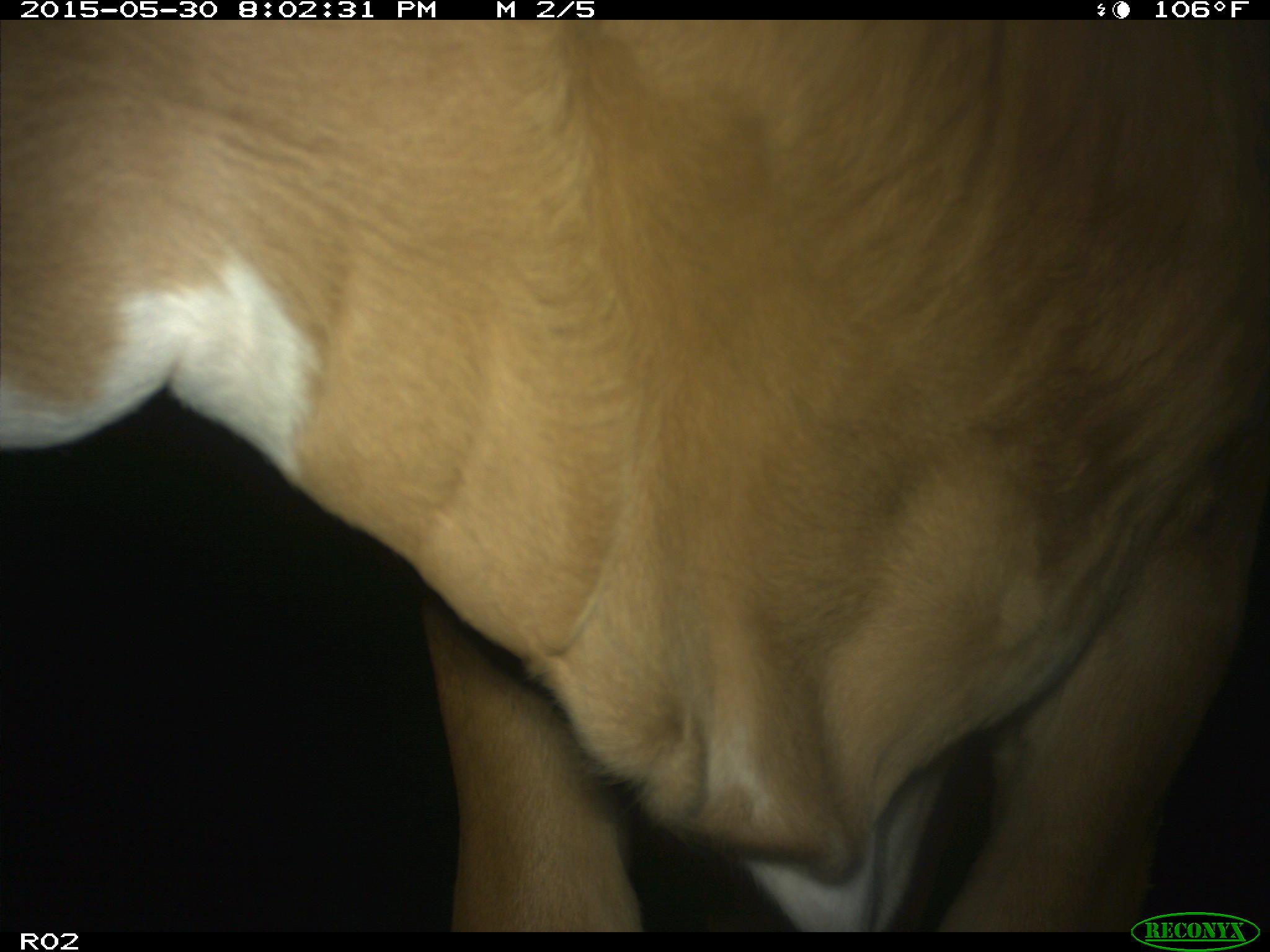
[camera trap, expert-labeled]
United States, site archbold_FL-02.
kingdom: Animalia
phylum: Chordata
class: Mammalia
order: Artiodactyla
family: Bovidae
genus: Bos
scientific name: Bos taurus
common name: domestic cow